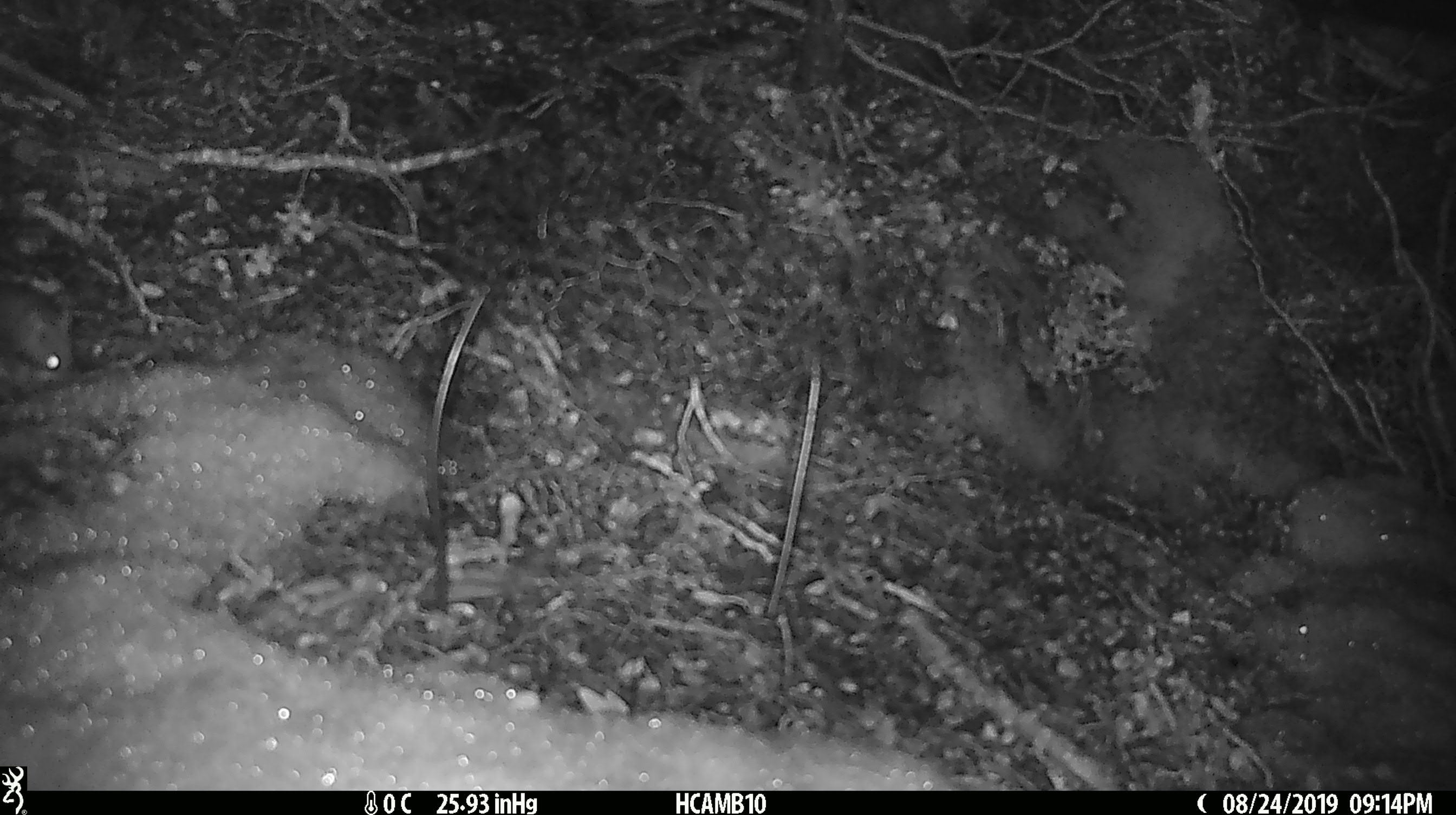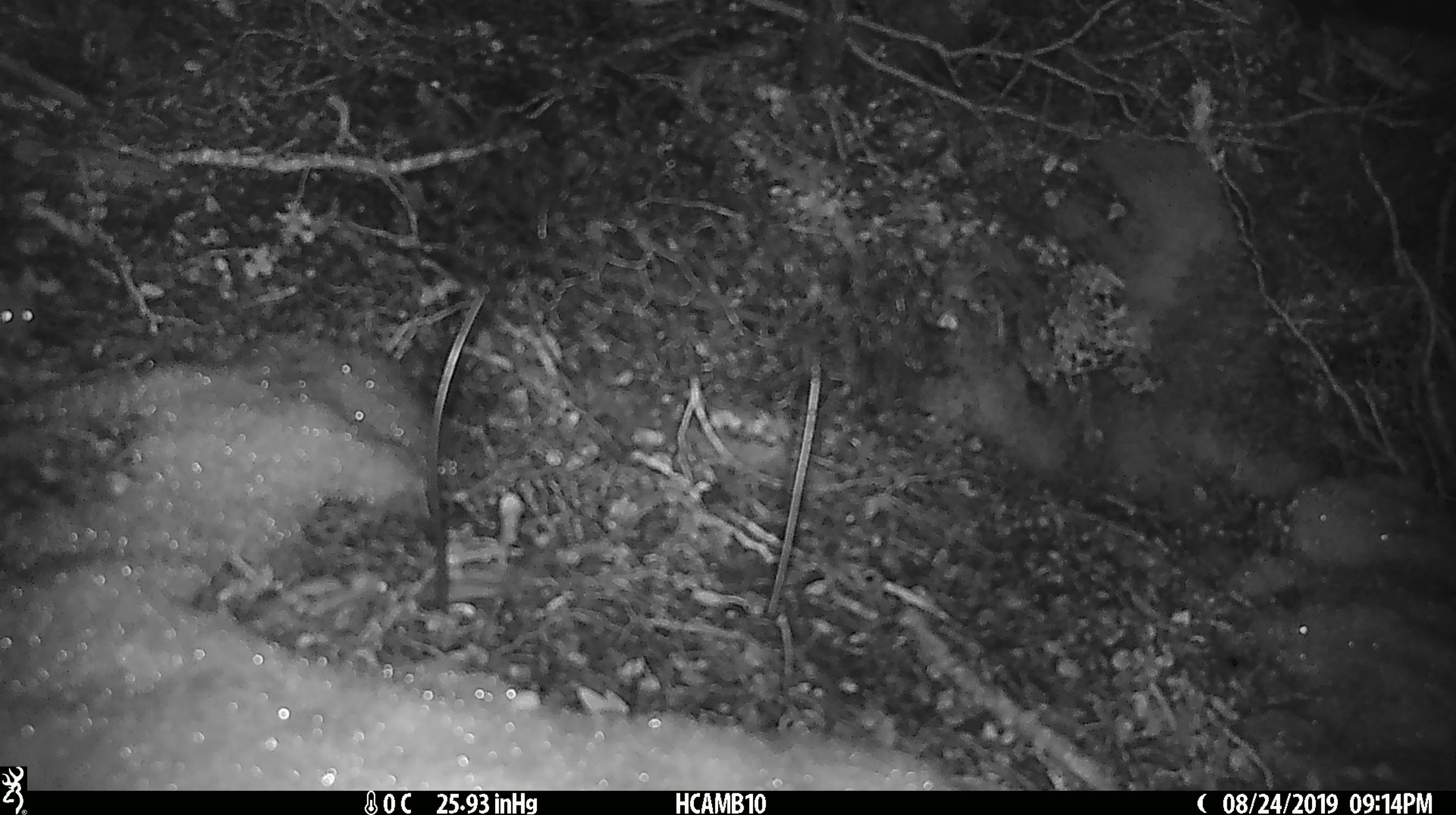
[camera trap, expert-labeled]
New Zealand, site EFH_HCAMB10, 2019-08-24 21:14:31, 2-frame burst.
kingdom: Animalia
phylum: Chordata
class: Mammalia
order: Rodentia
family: Muridae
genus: Mus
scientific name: Mus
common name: mouse